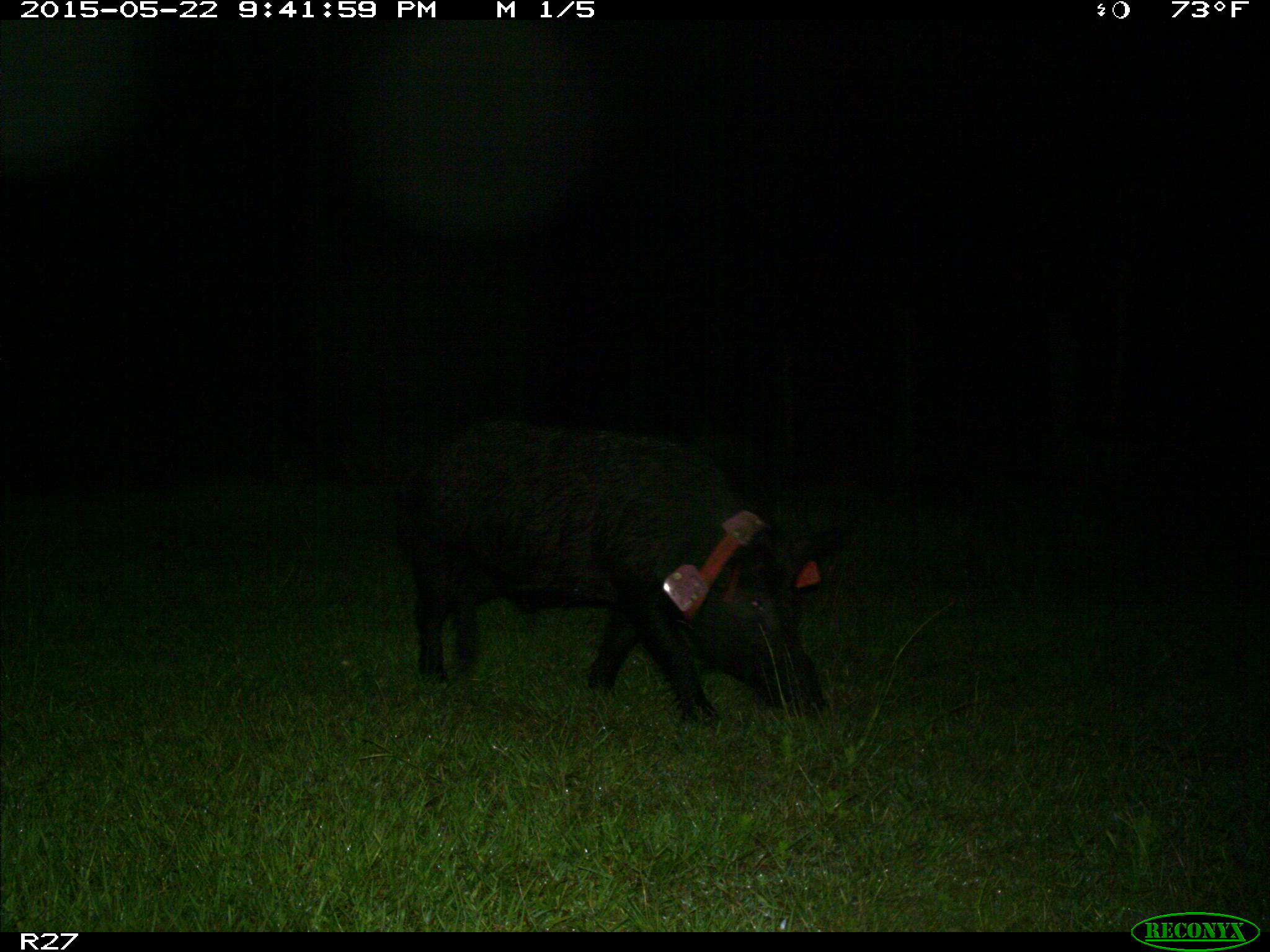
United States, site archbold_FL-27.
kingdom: Animalia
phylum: Chordata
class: Mammalia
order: Artiodactyla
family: Suidae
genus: Sus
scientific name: Sus scrofa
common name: wild boar